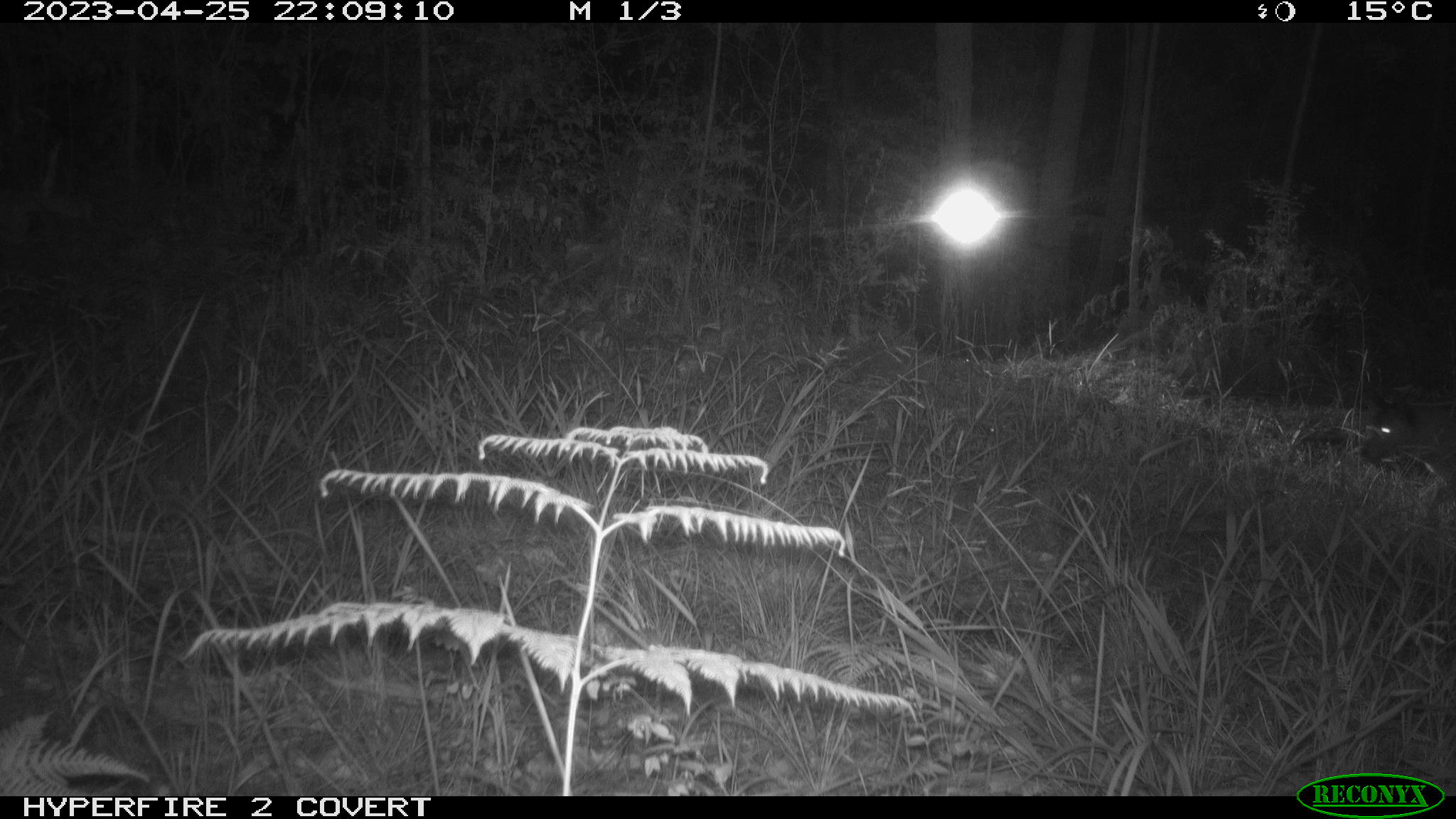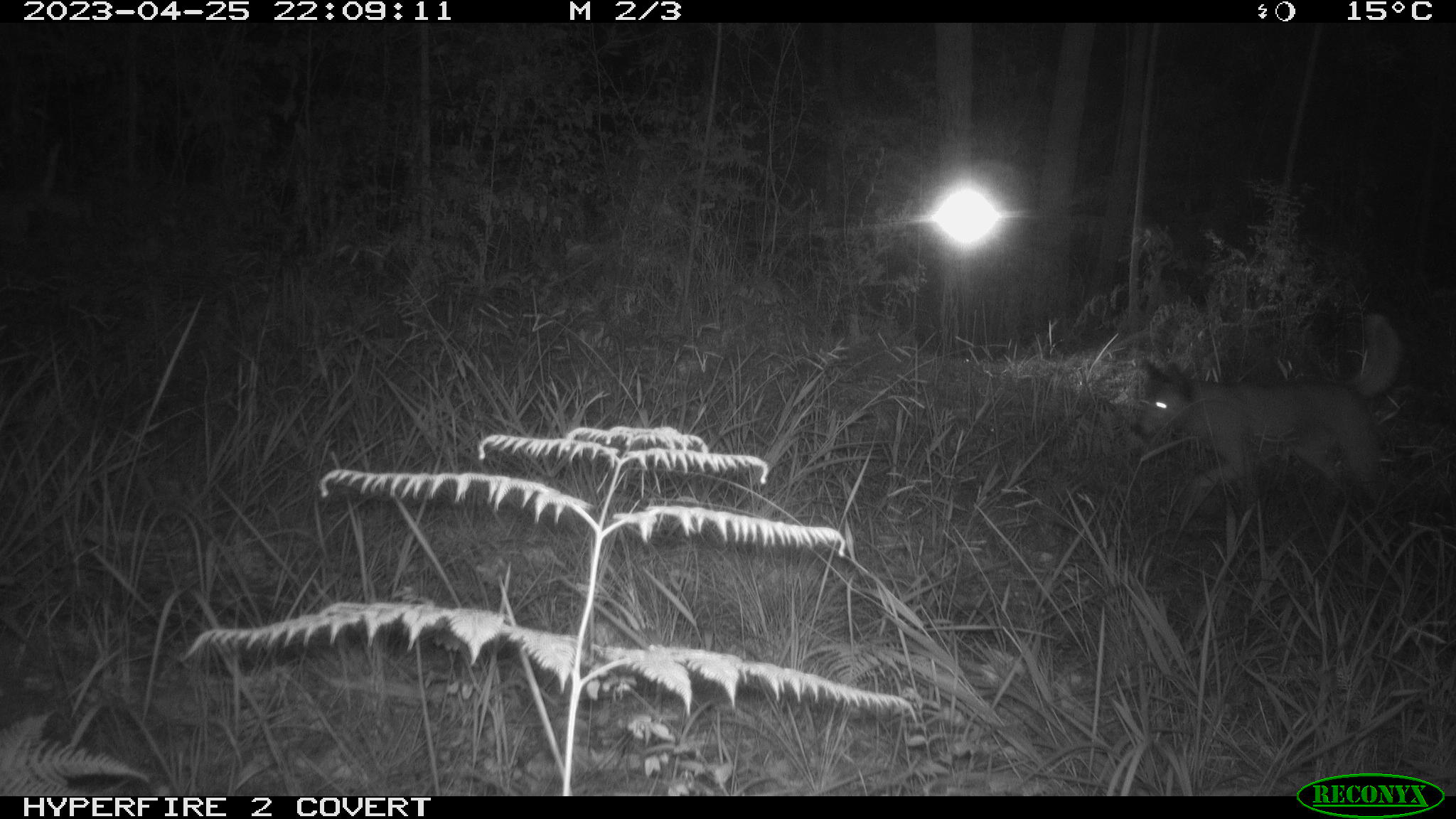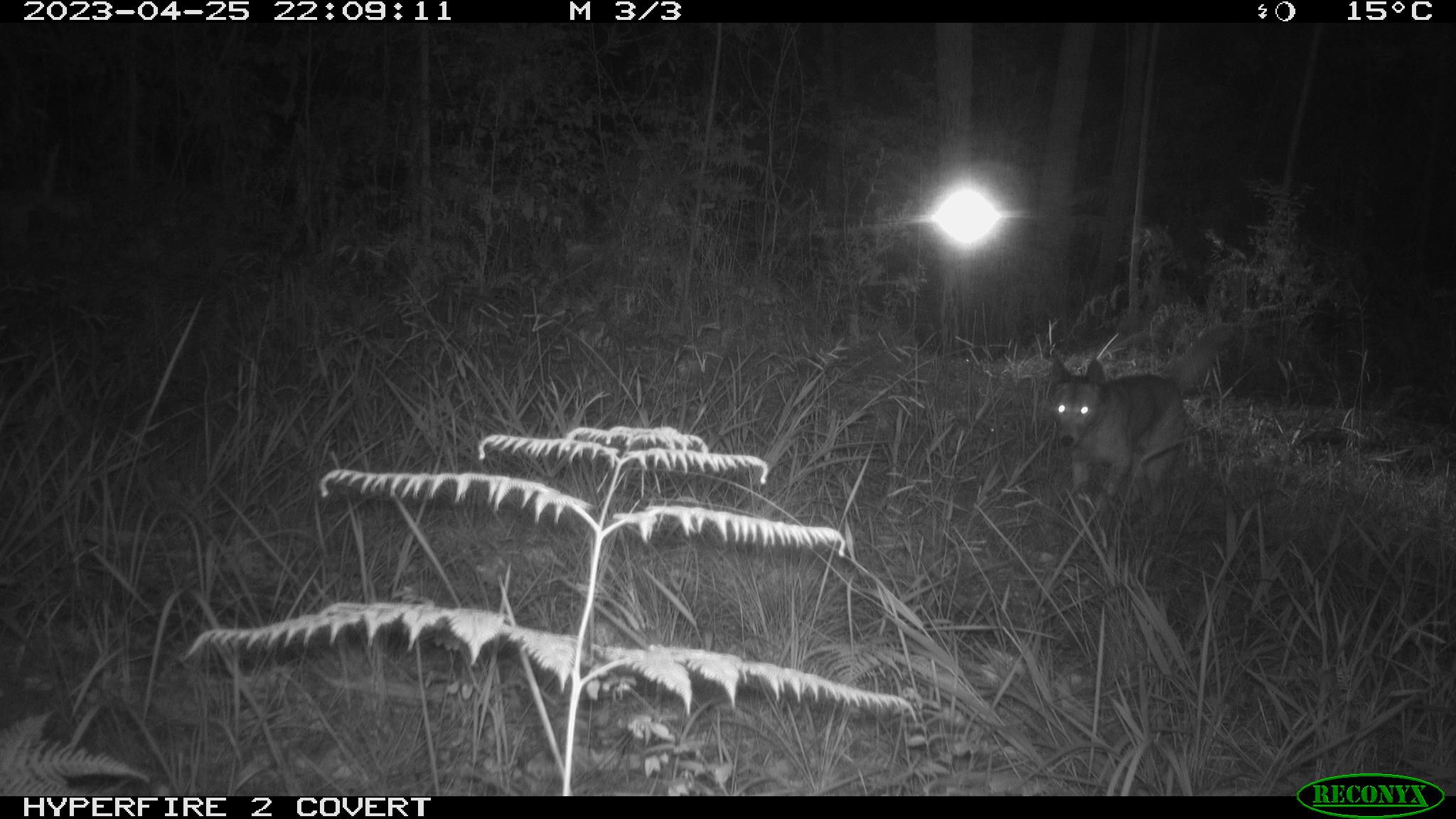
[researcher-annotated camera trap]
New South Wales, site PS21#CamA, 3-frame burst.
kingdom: Animalia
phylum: Chordata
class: Mammalia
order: Carnivora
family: Canidae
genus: Canis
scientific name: Canis familiaris dingo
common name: dingo